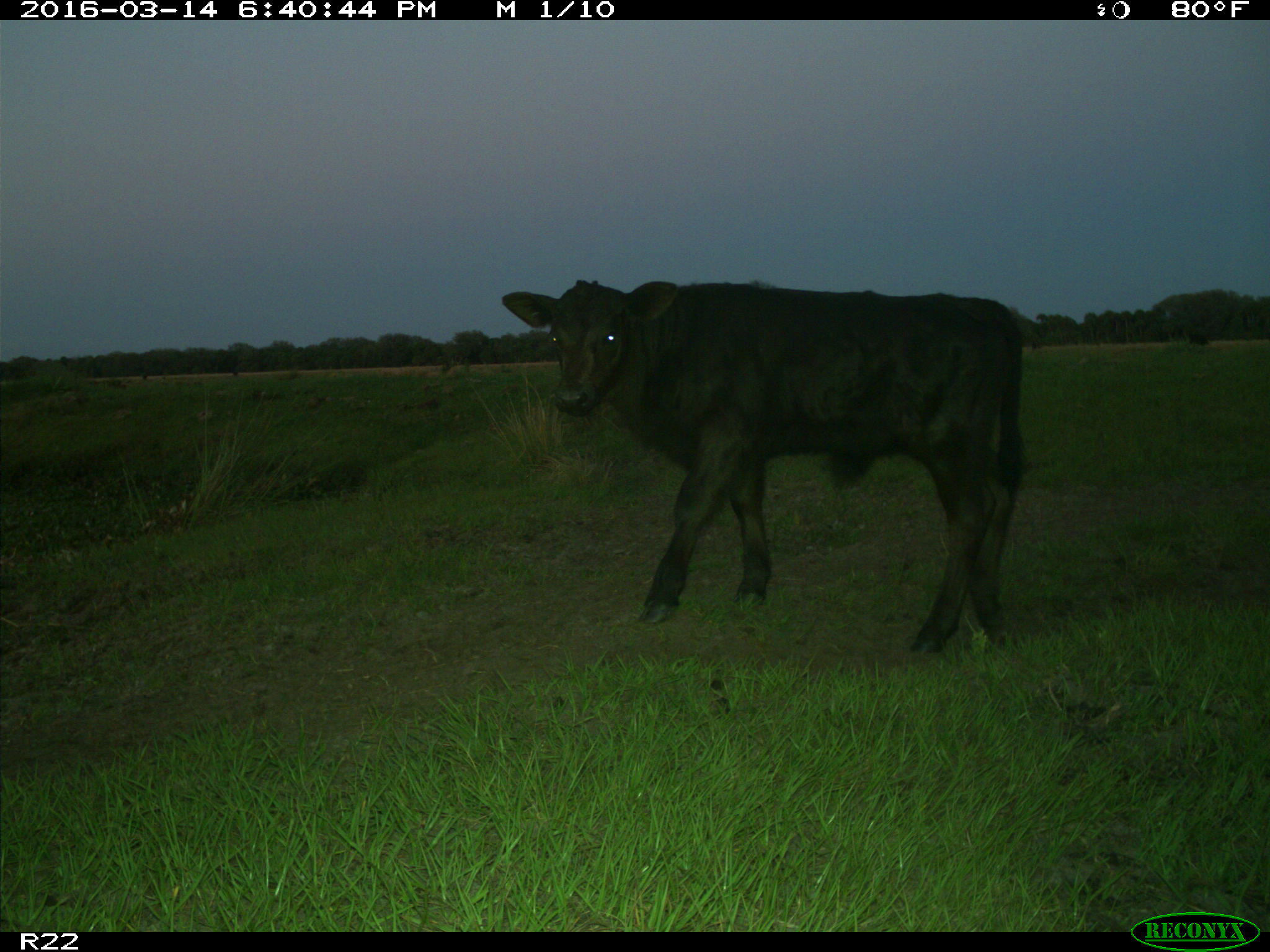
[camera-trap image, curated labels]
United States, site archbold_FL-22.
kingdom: Animalia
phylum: Chordata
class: Mammalia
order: Artiodactyla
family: Bovidae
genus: Bos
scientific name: Bos taurus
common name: domestic cow